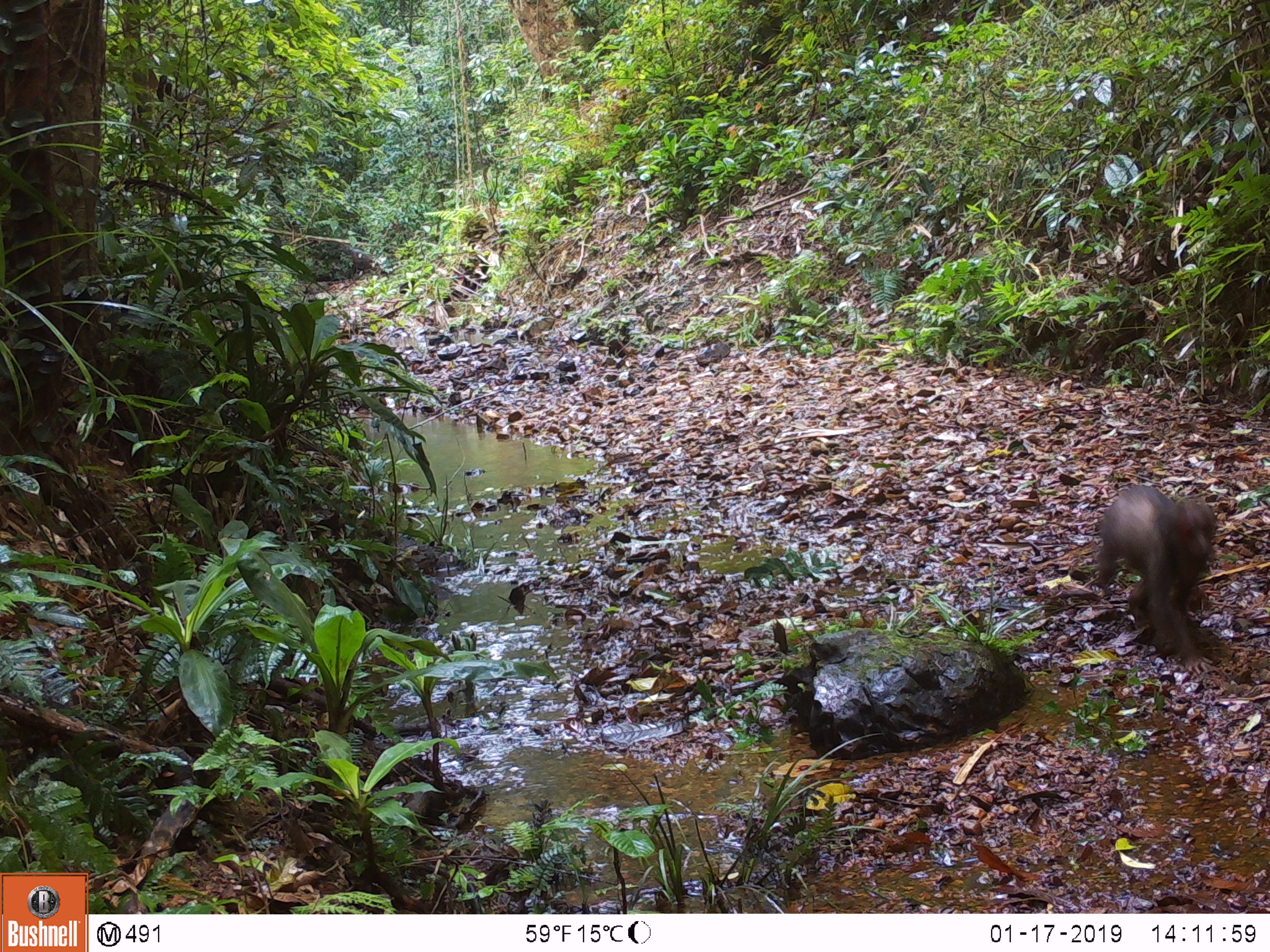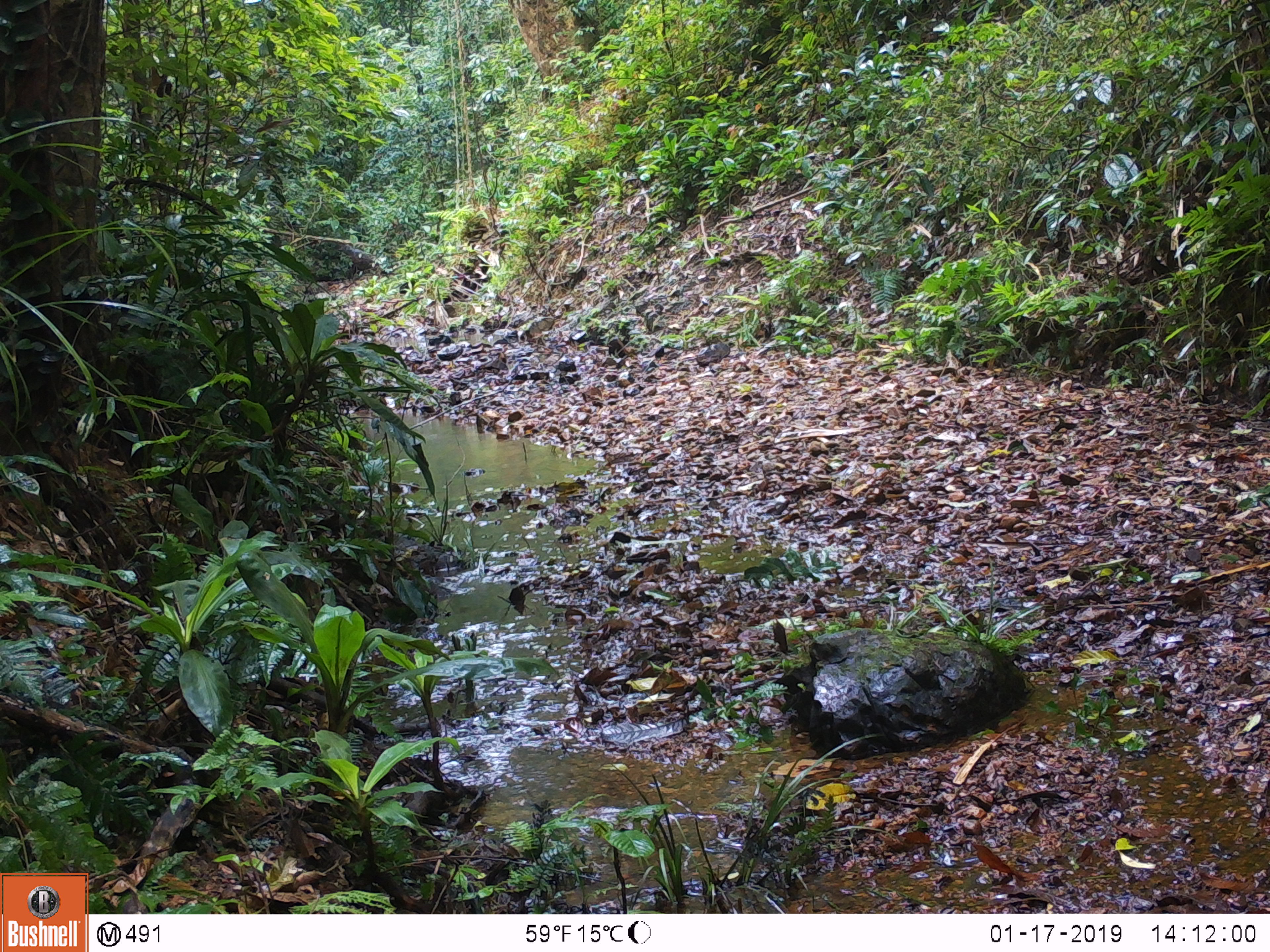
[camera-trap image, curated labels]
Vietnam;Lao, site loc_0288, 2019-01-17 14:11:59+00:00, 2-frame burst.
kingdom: Animalia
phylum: Chordata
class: Mammalia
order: Primates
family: Cercopithecidae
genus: Macaca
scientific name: Macaca arctoides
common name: stump-tailed macaque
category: stump tailed macaque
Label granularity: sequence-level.